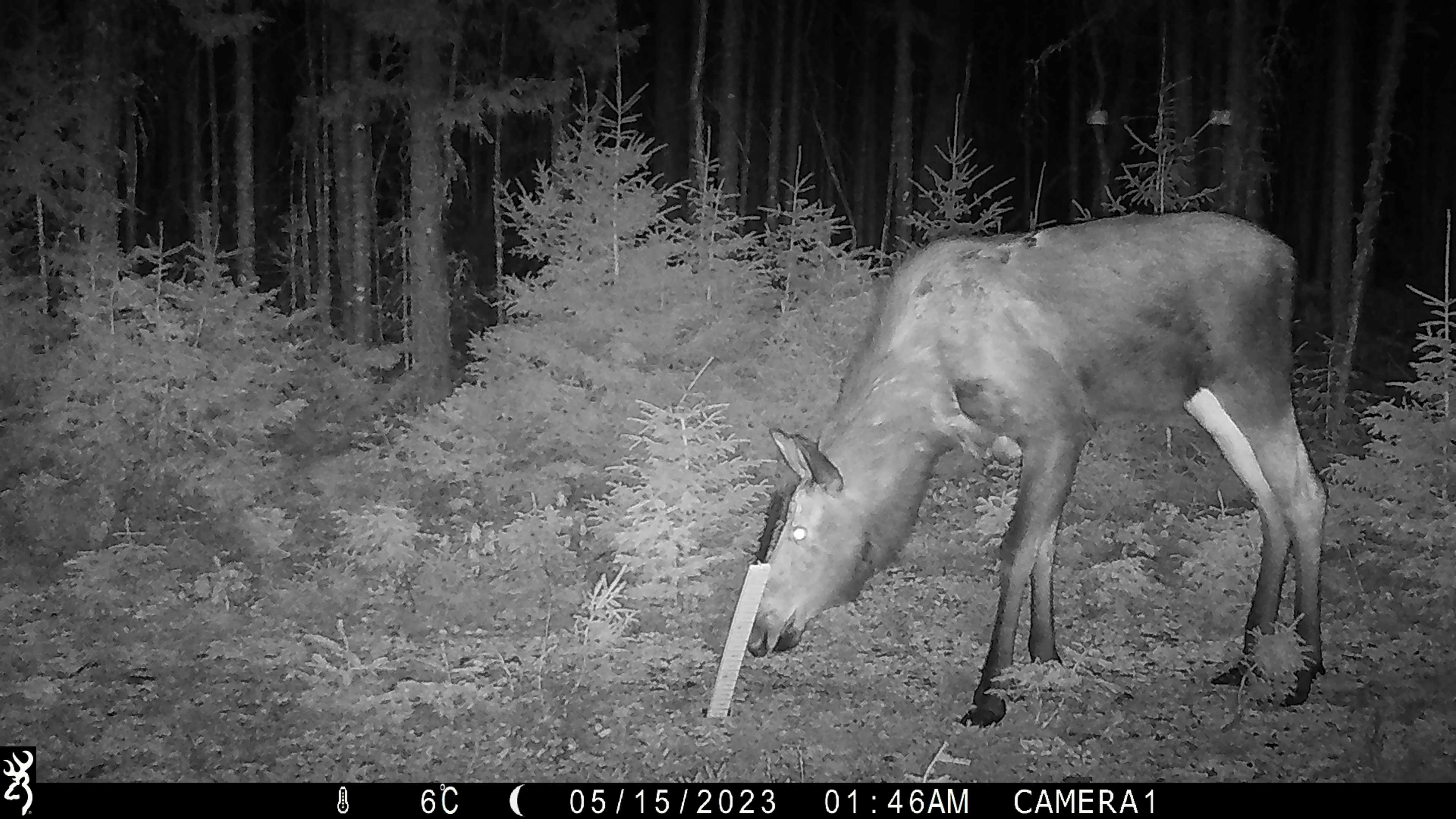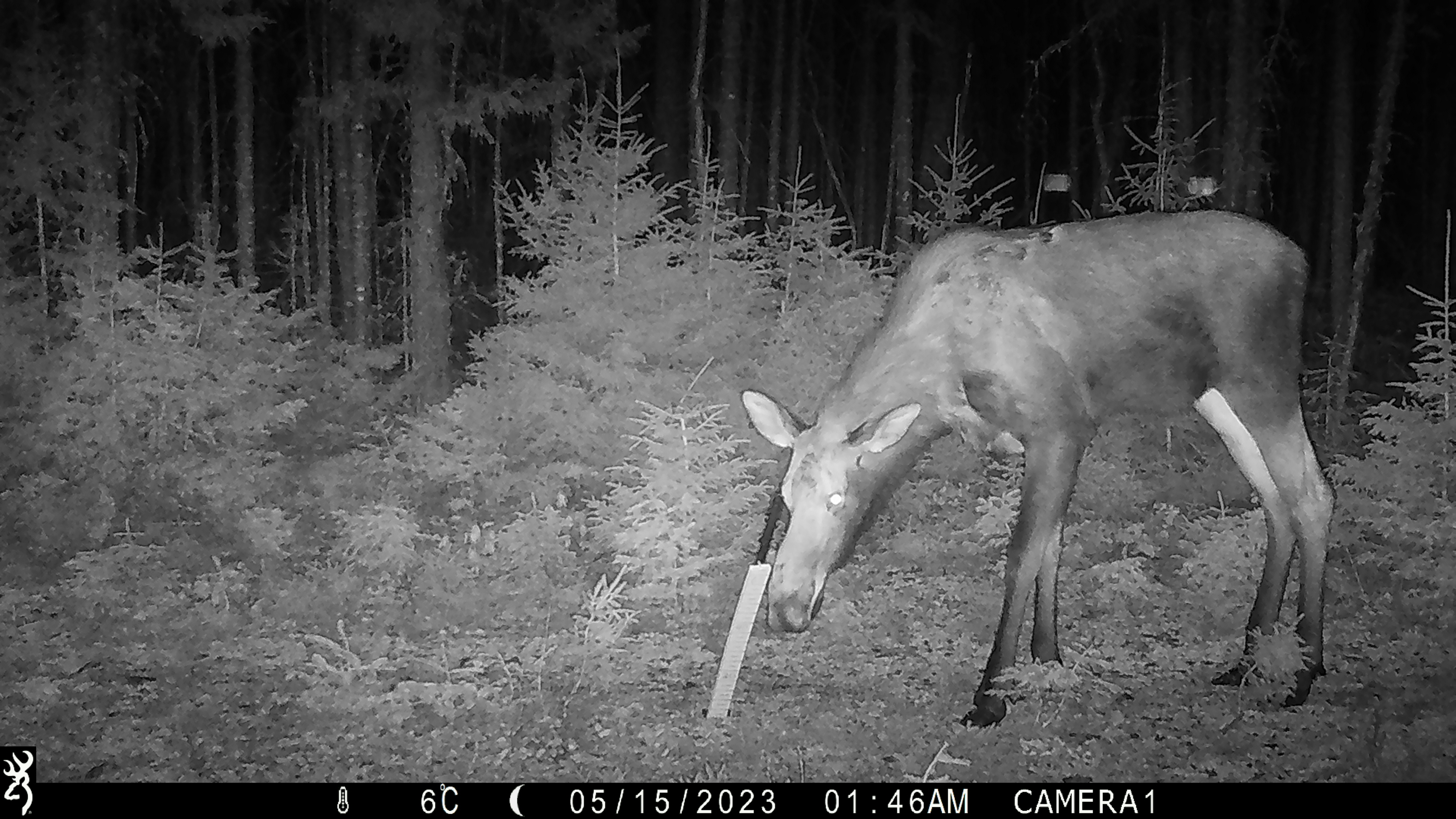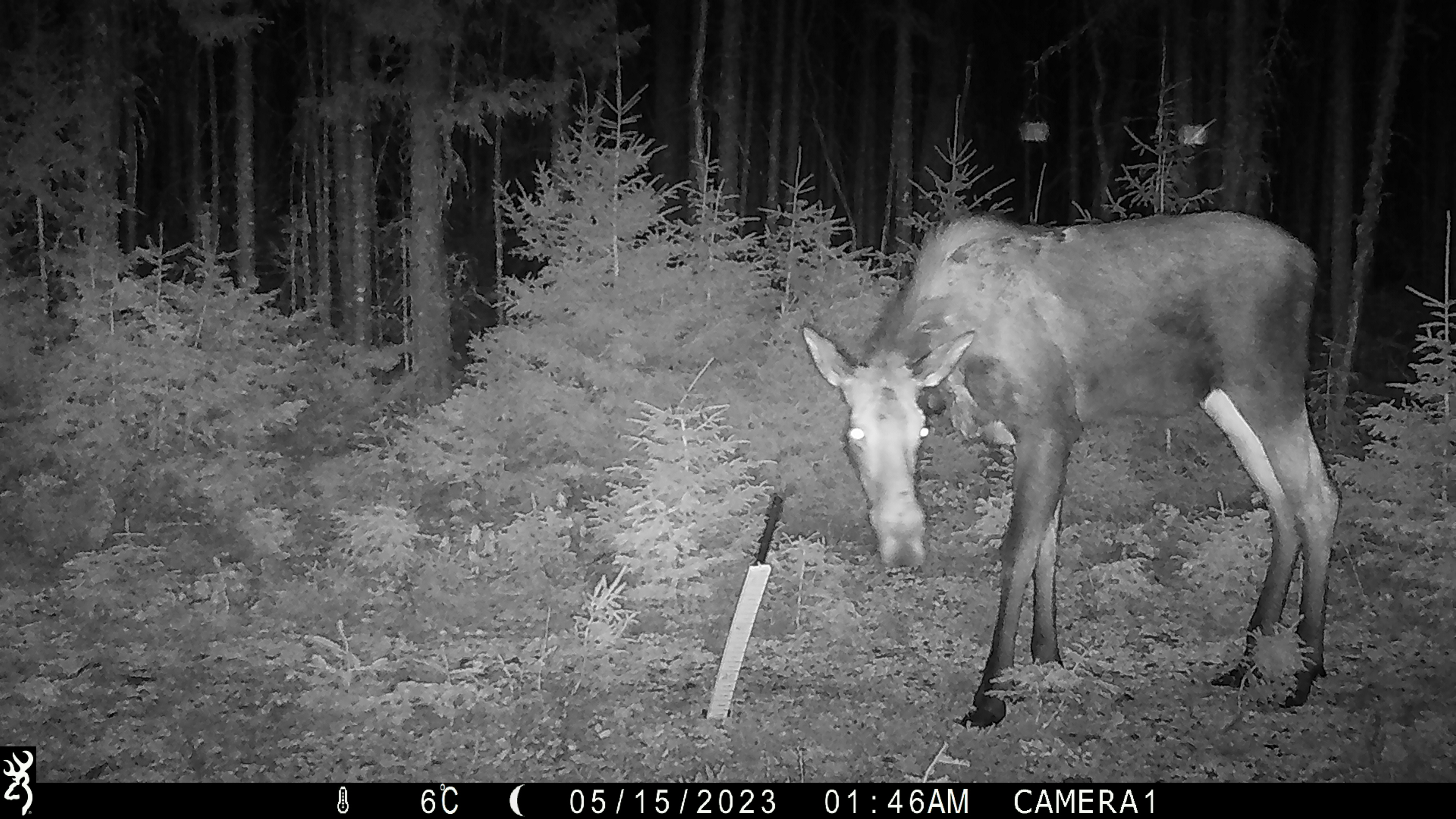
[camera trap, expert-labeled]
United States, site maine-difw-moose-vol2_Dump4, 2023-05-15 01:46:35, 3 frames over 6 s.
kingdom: Animalia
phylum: Chordata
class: Mammalia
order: Artiodactyla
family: Cervidae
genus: Alces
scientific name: Alces alces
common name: moose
Moose (Alces alces).